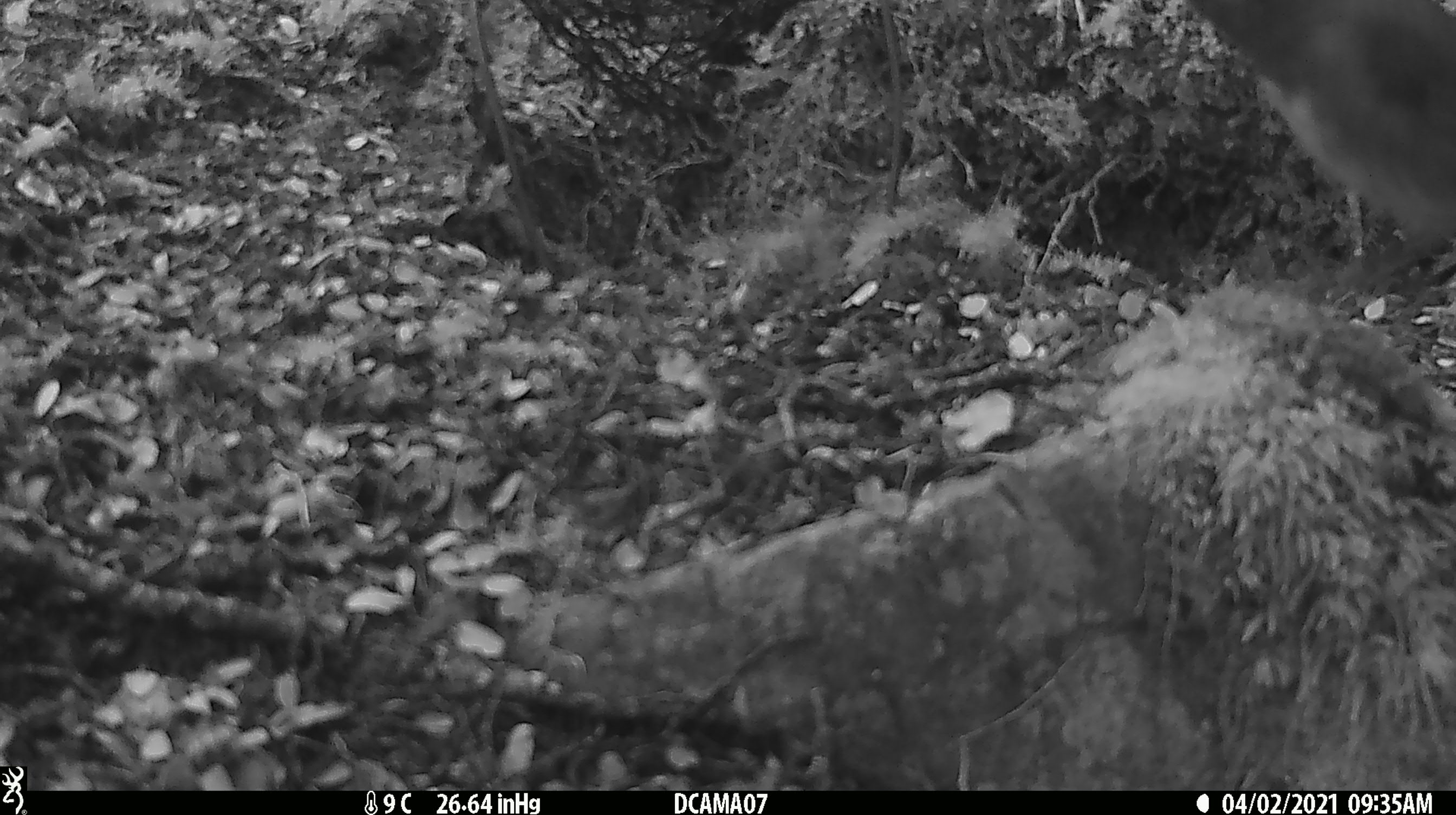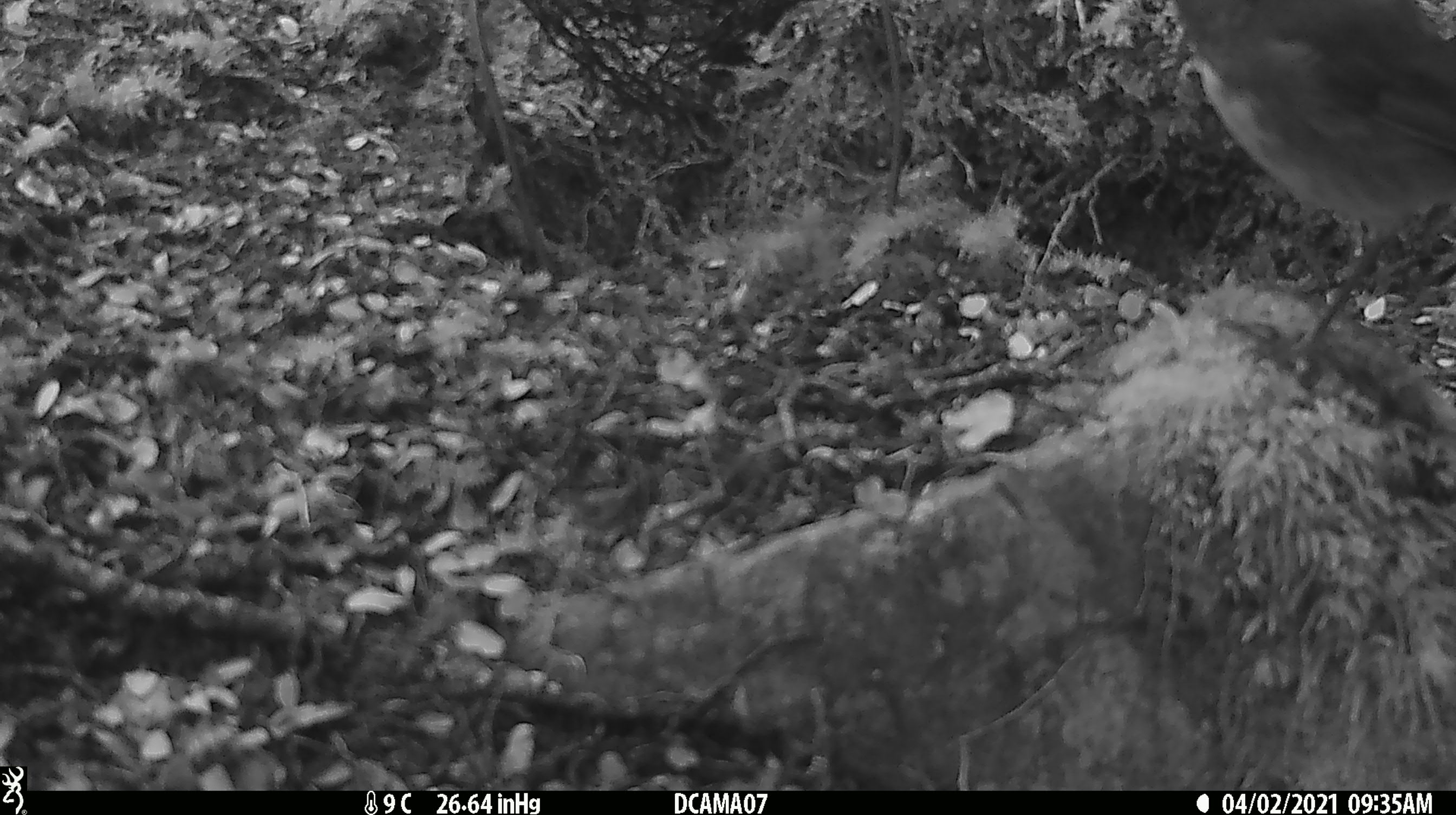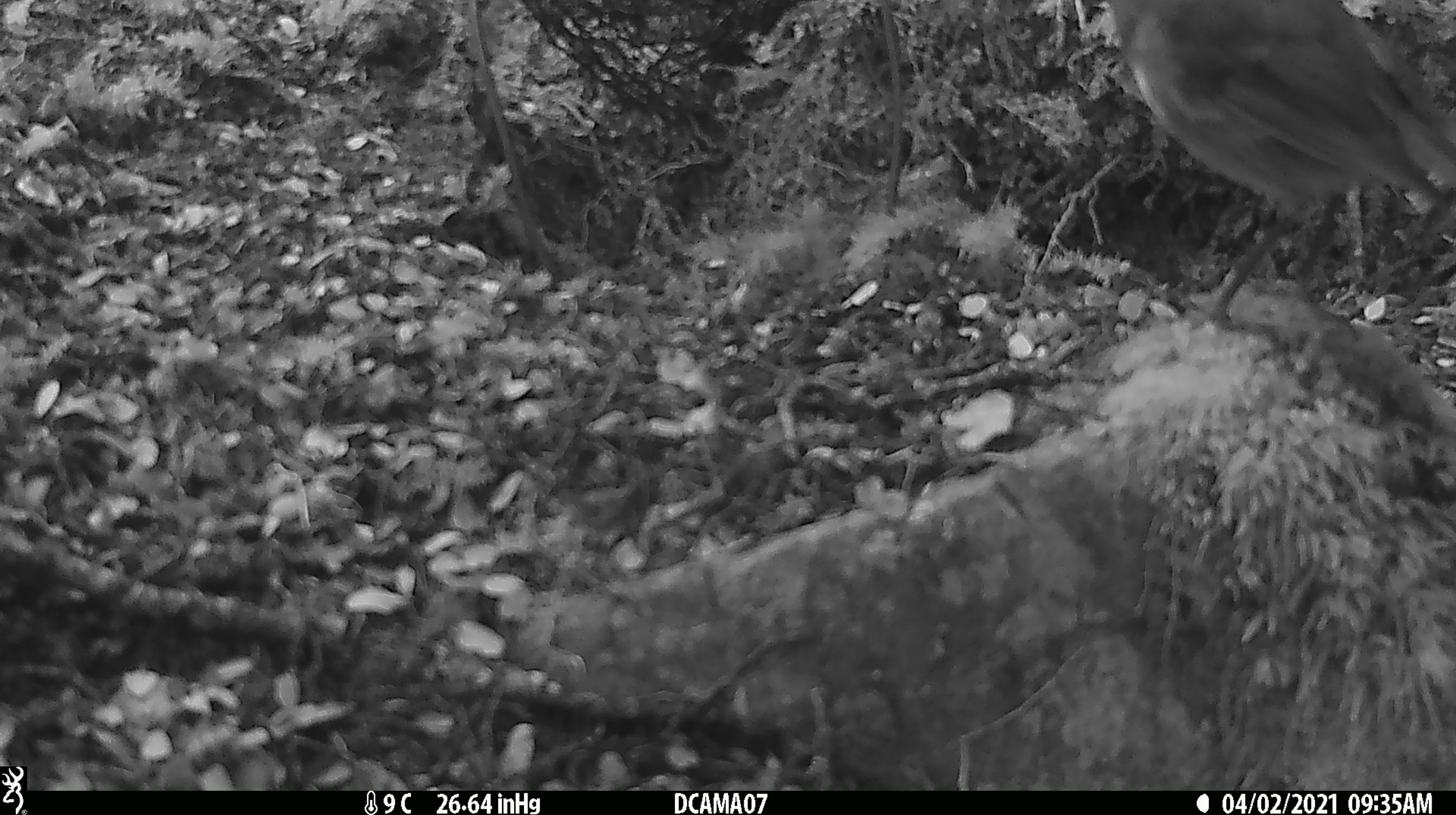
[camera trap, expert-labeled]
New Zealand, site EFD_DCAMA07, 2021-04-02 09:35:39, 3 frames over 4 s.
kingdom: Animalia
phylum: Chordata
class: Mammalia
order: Carnivora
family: Mustelidae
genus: Mustela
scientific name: Mustela erminea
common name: stoat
Stoat (Mustela erminea).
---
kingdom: Animalia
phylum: Chordata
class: Aves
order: Passeriformes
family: Petroicidae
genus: Petroica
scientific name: Petroica australis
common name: new zealand robin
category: robin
Robin (new zealand robin) (Petroica australis).